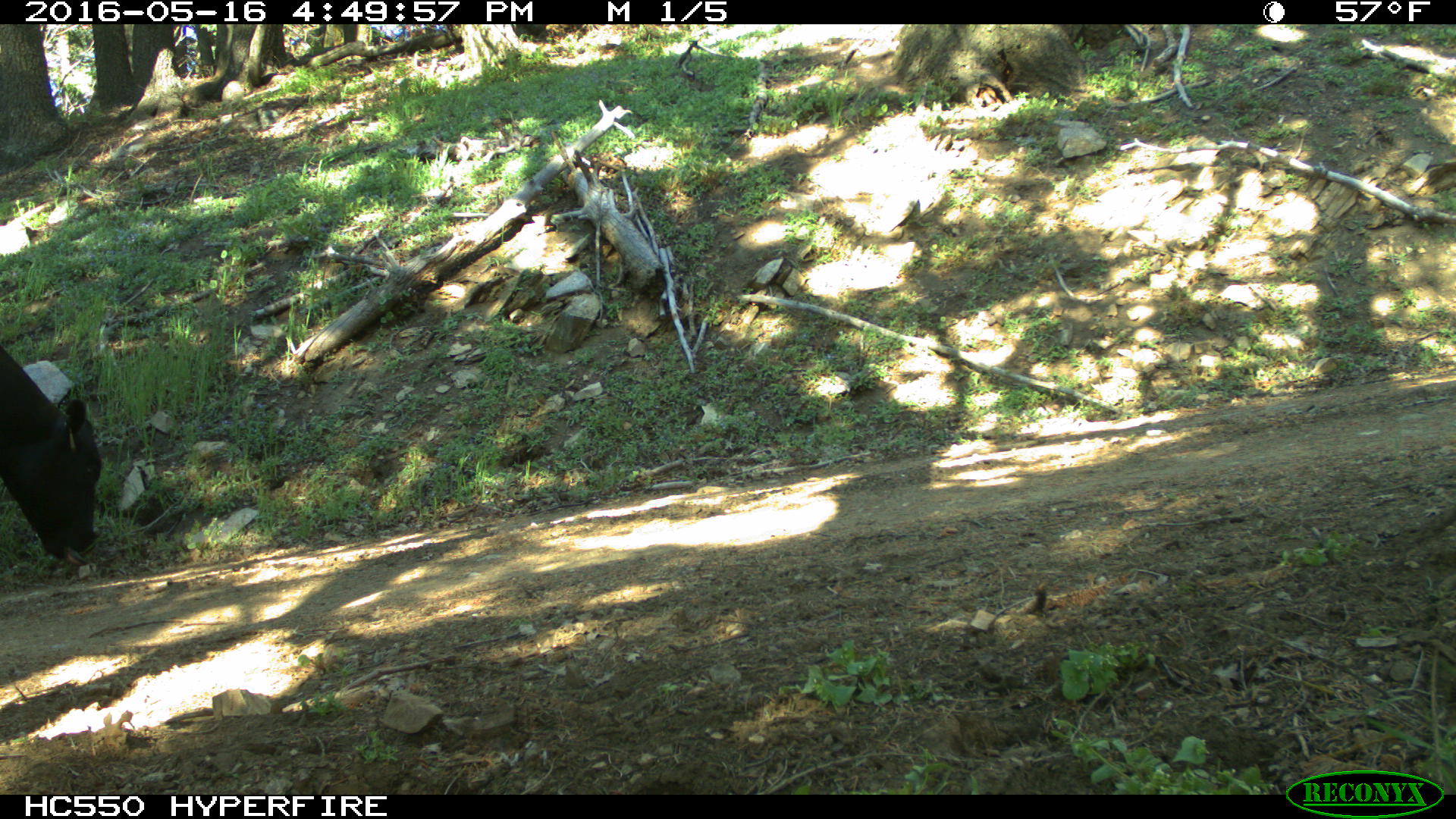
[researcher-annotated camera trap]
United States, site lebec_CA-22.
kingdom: Animalia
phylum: Chordata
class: Mammalia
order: Artiodactyla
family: Bovidae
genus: Bos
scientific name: Bos taurus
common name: domestic cow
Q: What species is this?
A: Bos taurus (domestic cow).